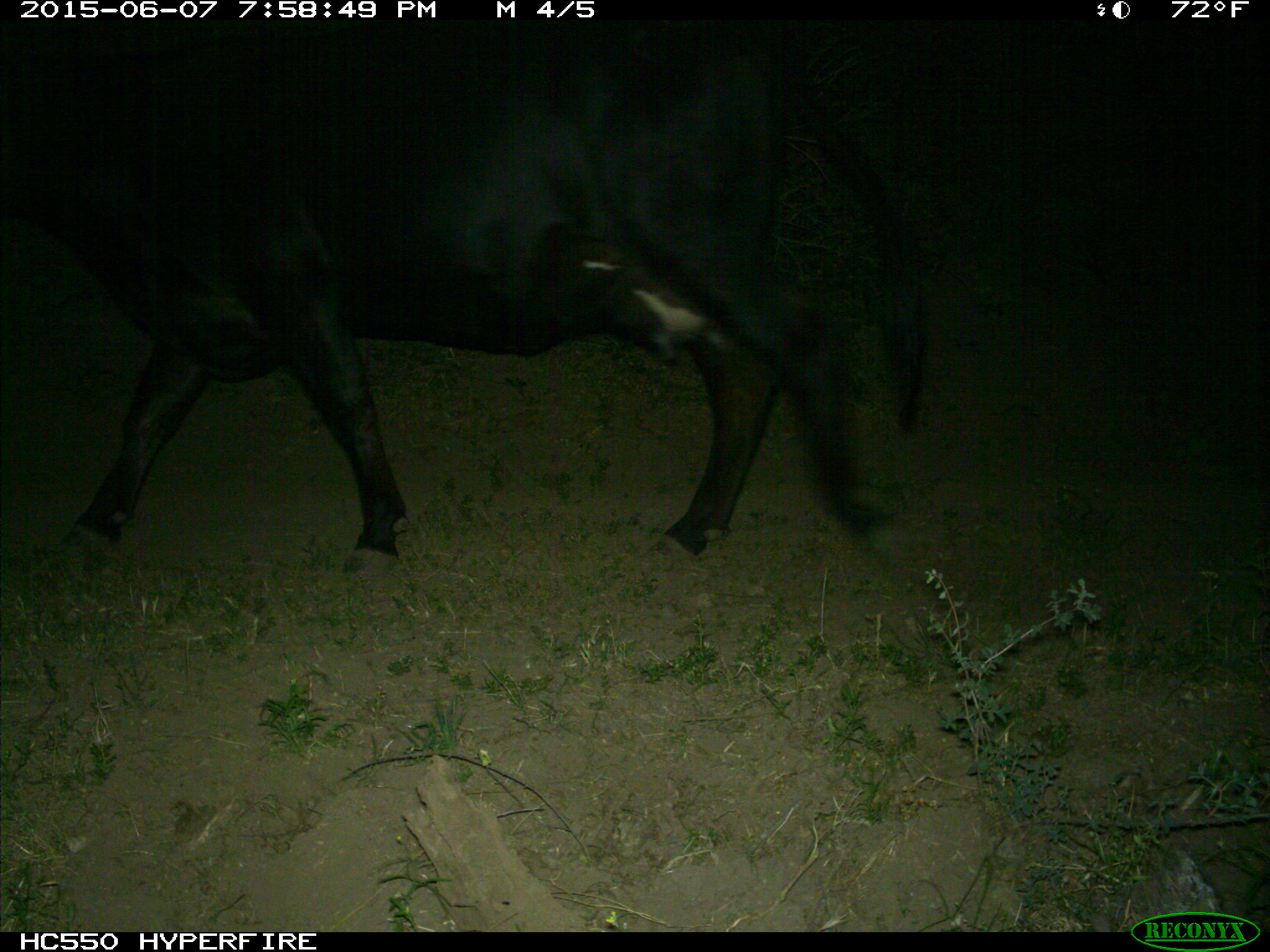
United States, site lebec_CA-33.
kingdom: Animalia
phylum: Chordata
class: Mammalia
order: Artiodactyla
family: Bovidae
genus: Bos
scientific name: Bos taurus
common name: domestic cow